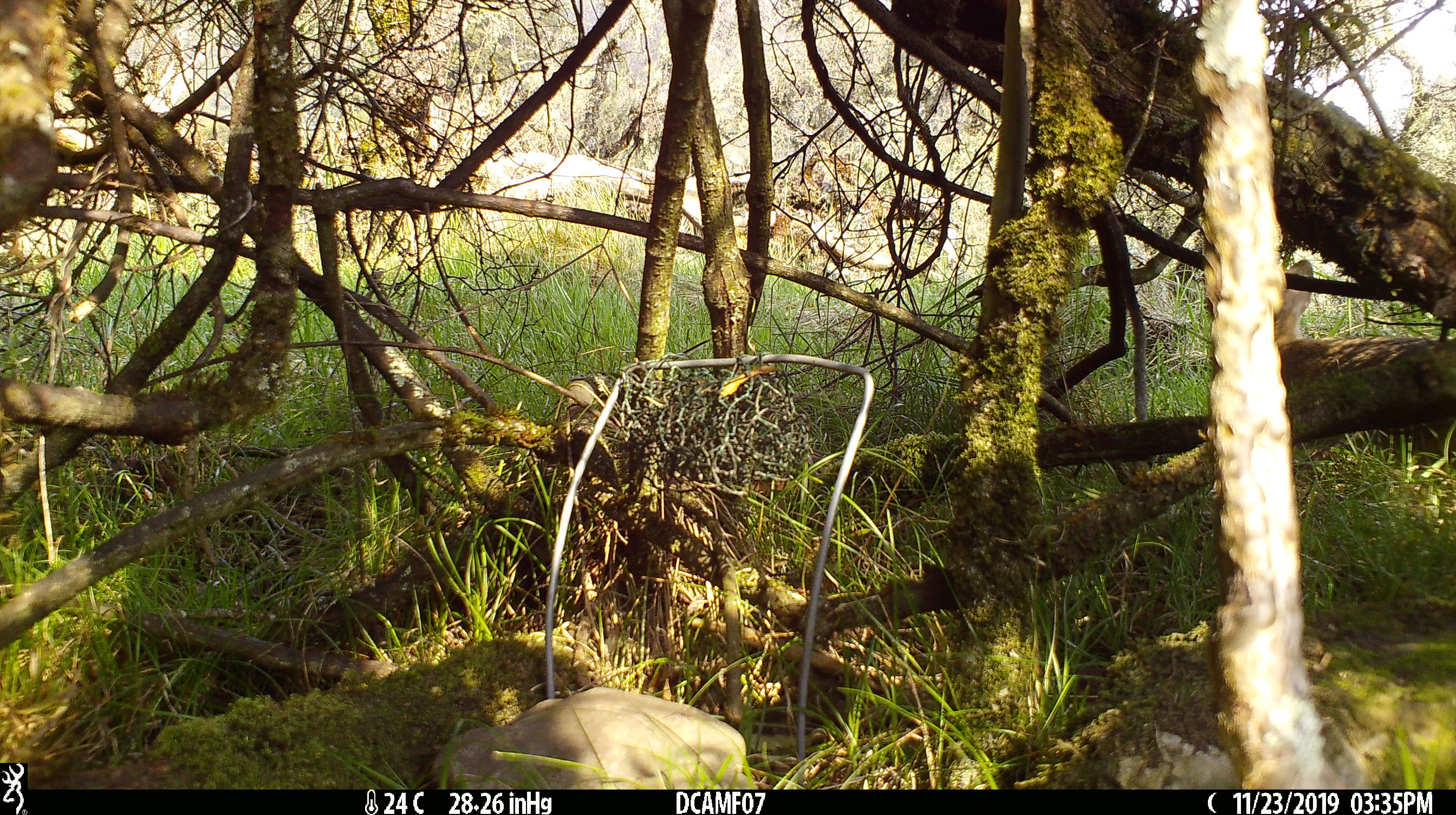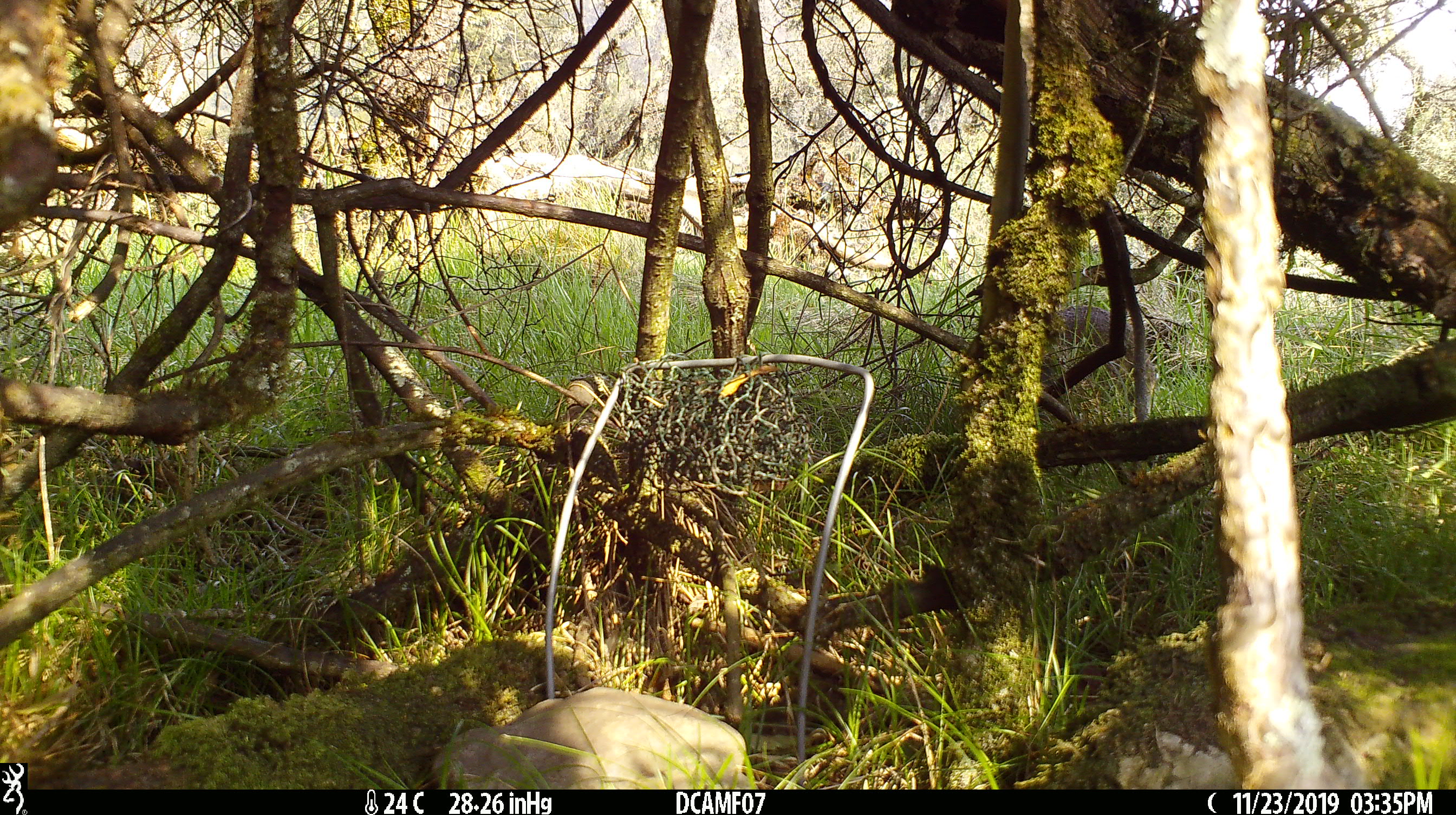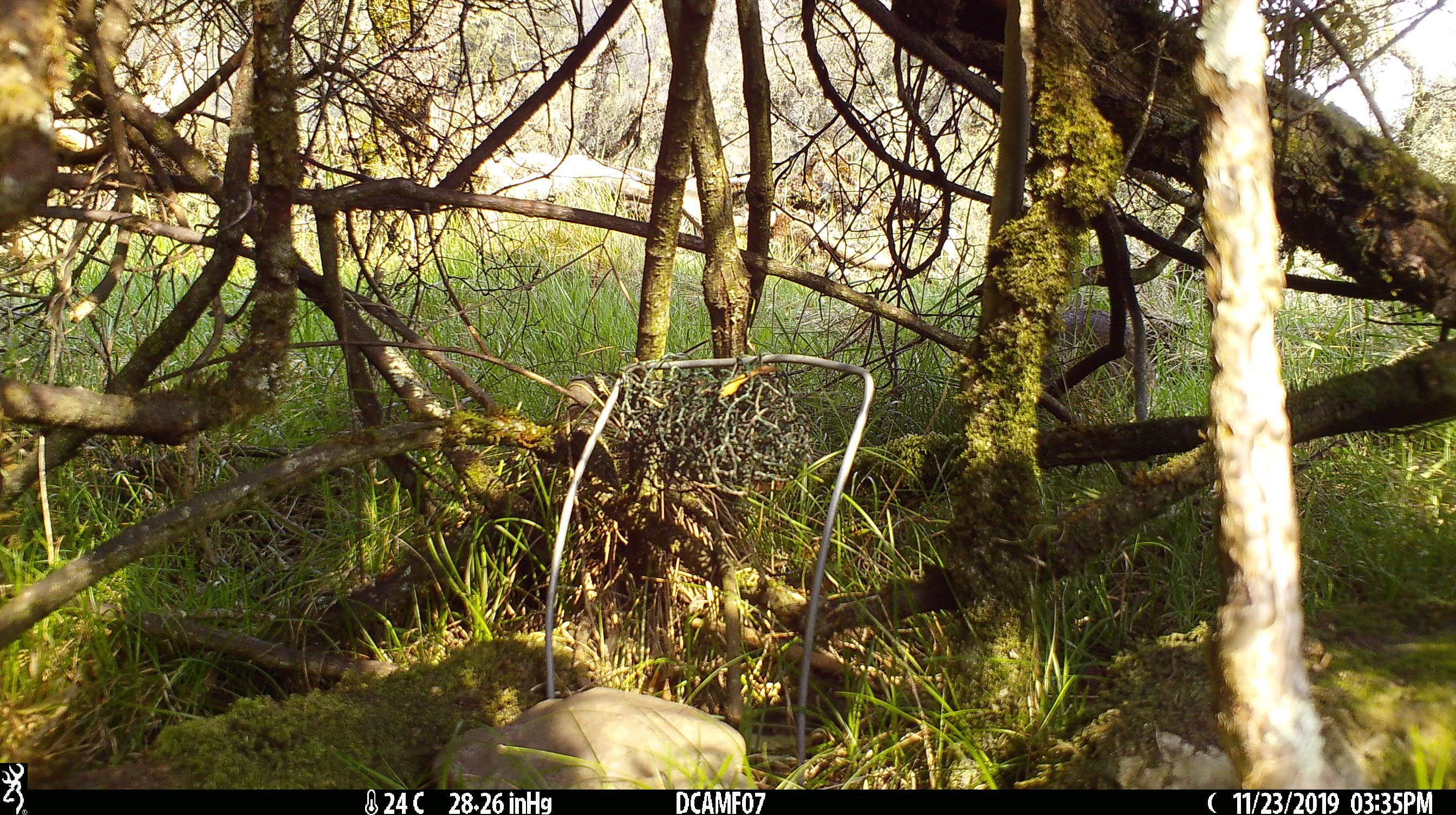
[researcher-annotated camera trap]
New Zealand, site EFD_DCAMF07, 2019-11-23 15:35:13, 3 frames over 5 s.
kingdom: Animalia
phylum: Chordata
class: Mammalia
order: Lagomorpha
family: Leporidae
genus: Oryctolagus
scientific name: Oryctolagus cuniculus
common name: european rabbit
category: rabbit